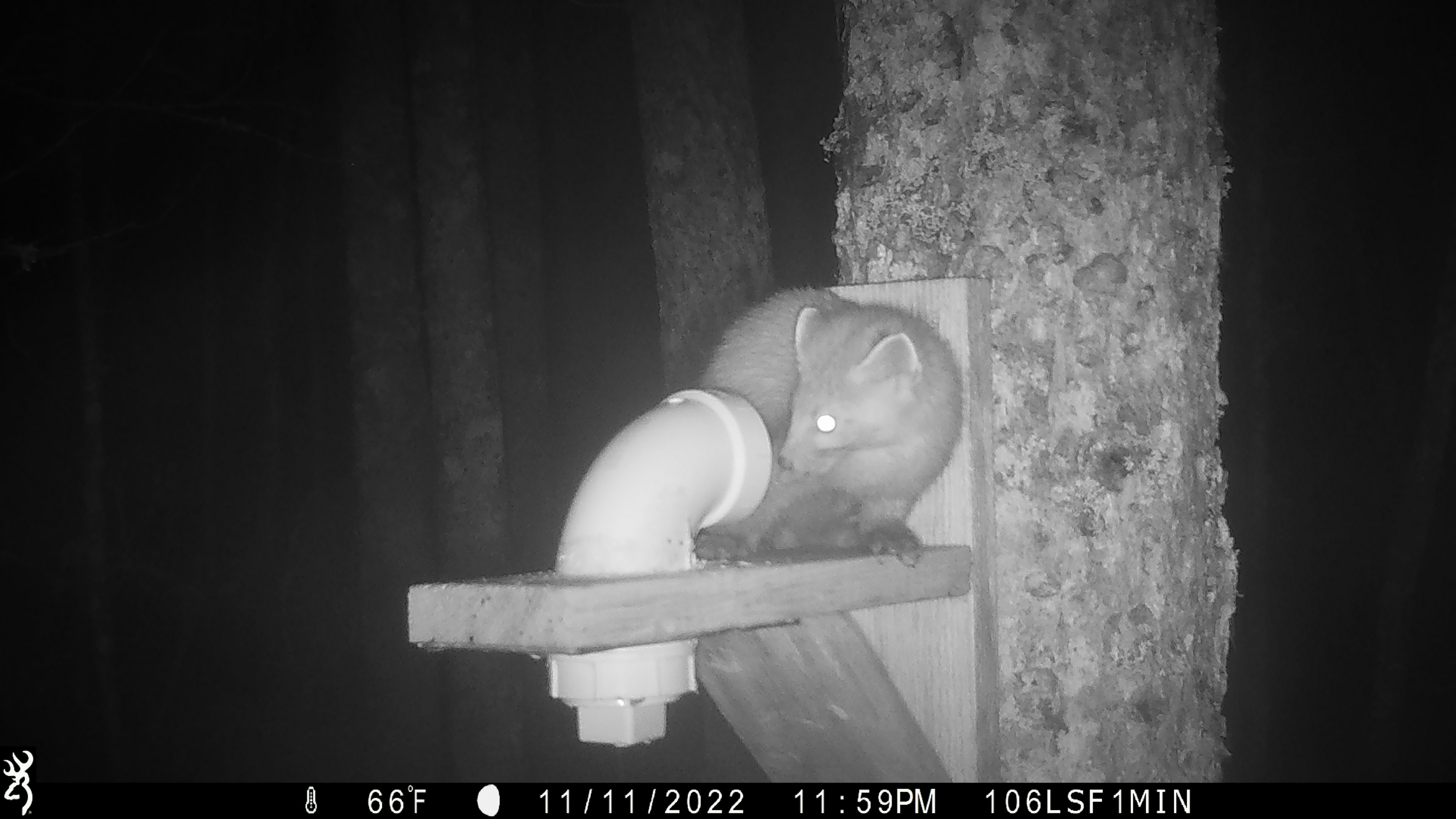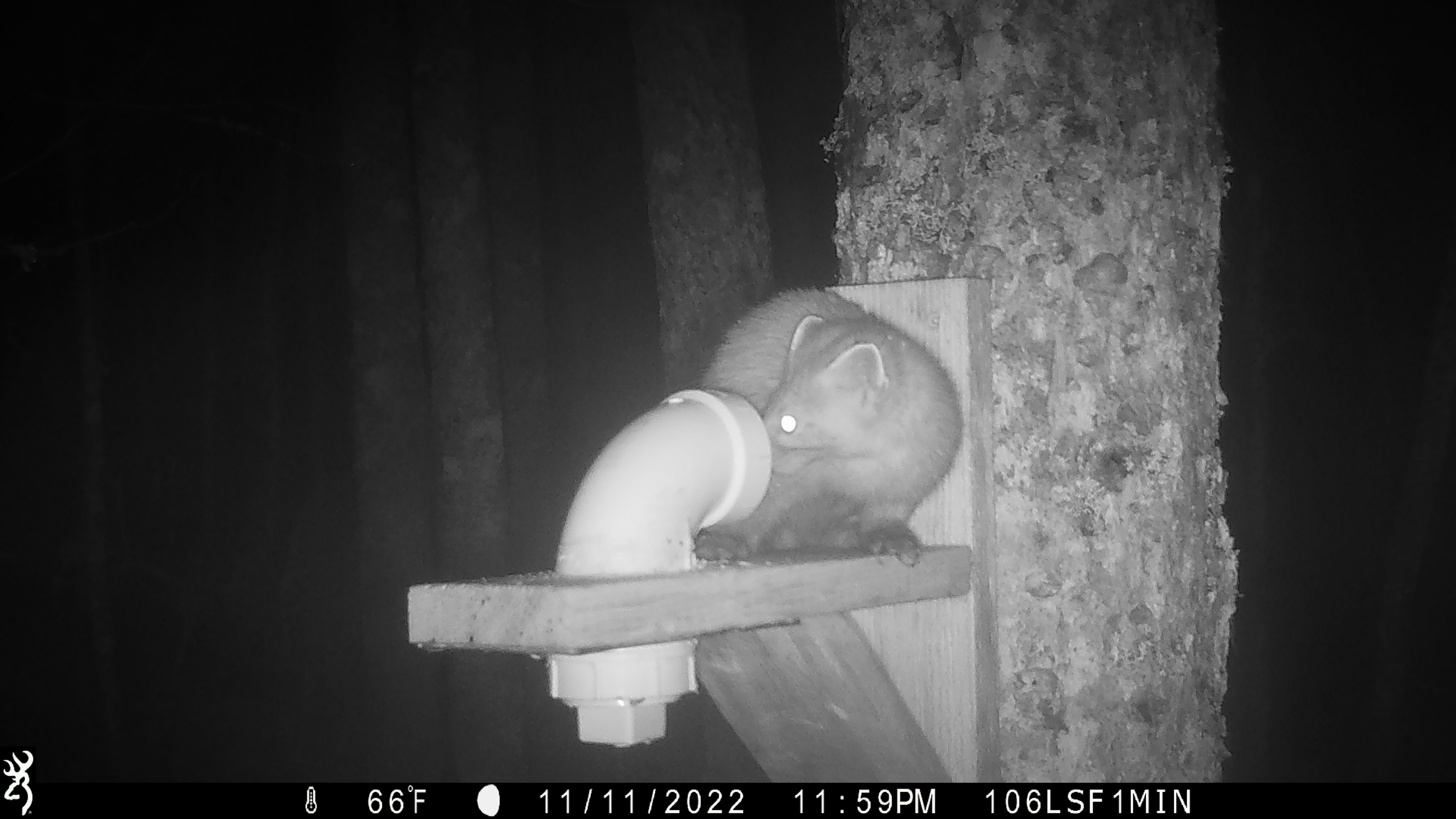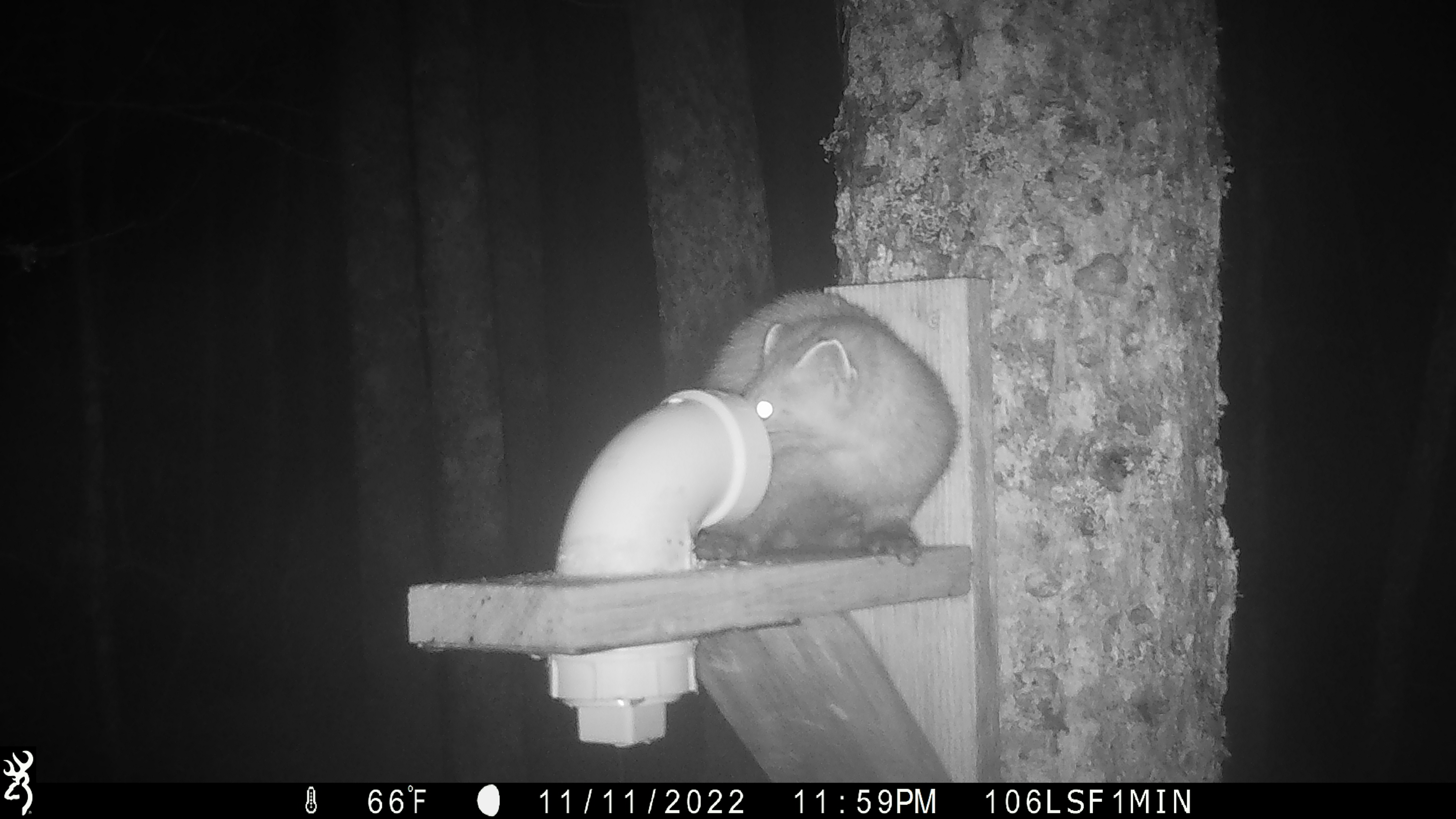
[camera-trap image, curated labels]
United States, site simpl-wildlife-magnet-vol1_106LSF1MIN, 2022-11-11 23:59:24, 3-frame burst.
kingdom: Animalia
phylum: Chordata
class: Mammalia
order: Carnivora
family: Mustelidae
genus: Martes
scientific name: Martes americana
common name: american marten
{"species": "american marten (Martes americana)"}